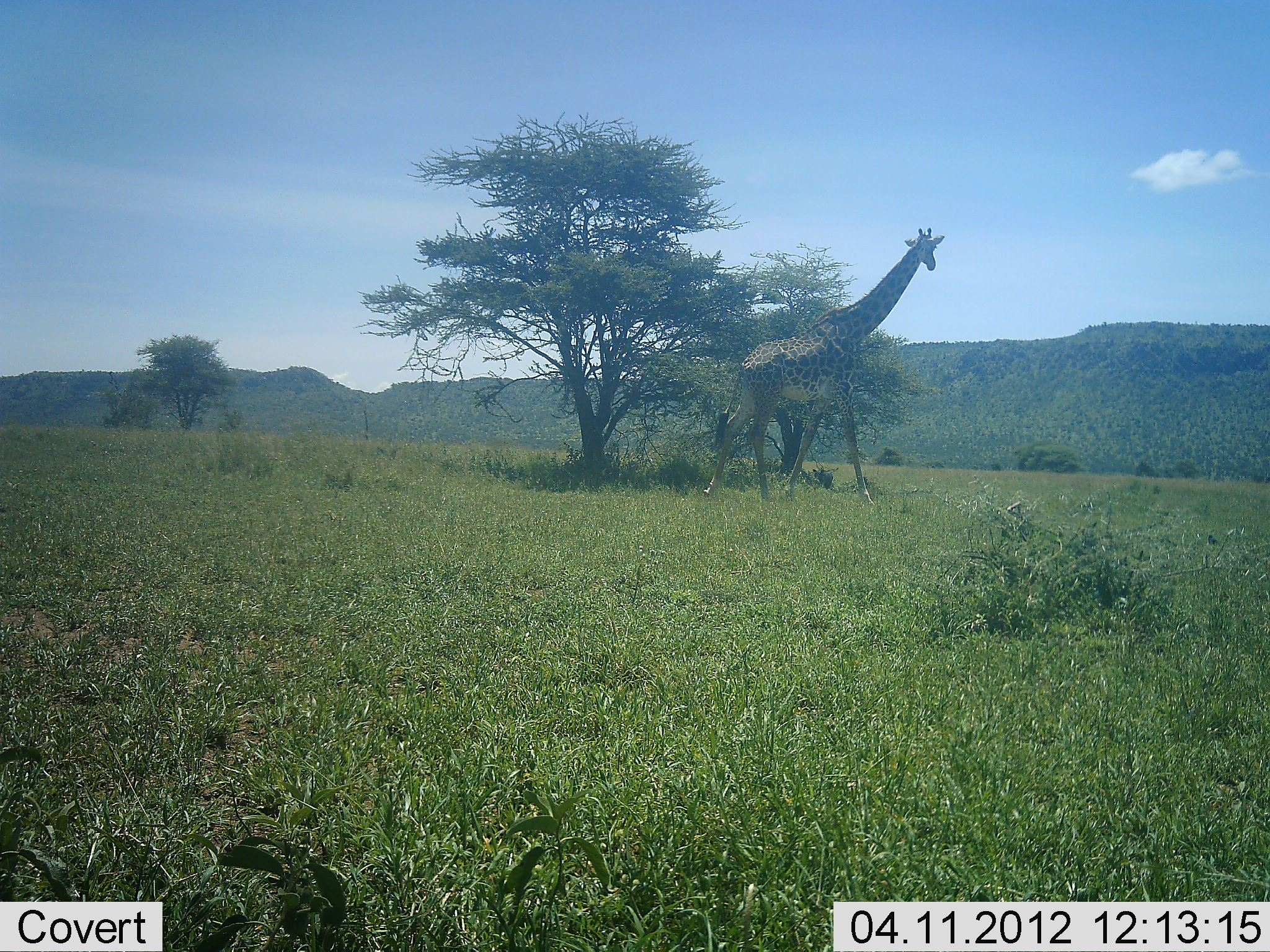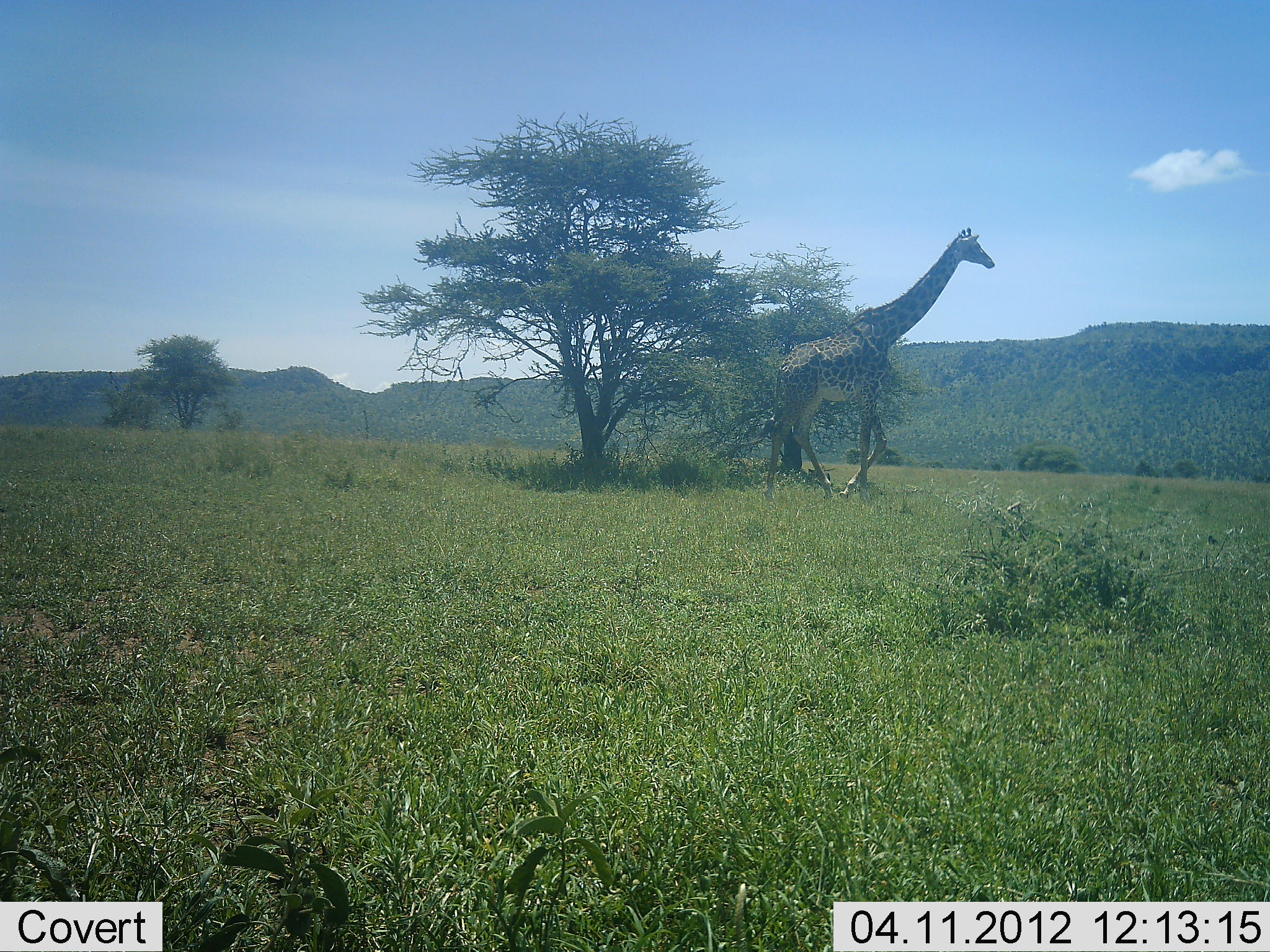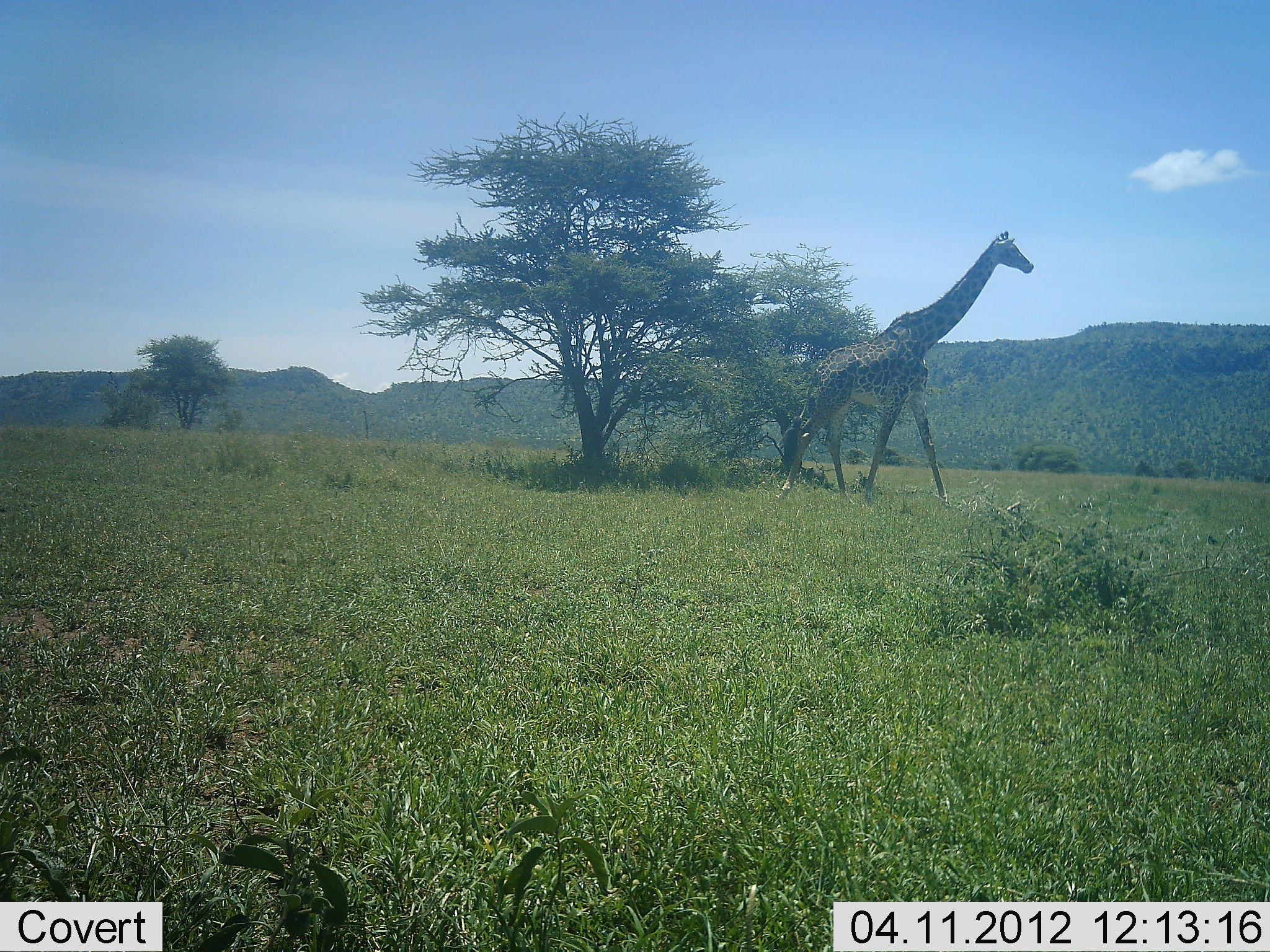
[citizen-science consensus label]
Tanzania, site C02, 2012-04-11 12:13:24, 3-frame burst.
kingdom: Animalia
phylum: Chordata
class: Mammalia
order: Artiodactyla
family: Giraffidae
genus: Giraffa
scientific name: Giraffa camelopardalis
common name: giraffe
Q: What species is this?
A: Giraffe (Giraffa camelopardalis).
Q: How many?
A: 1.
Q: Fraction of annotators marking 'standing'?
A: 0%.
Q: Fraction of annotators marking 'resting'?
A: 0%.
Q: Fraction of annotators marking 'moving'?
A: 100%.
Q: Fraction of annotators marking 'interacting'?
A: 0%.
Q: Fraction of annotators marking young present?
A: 0%.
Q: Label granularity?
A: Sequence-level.